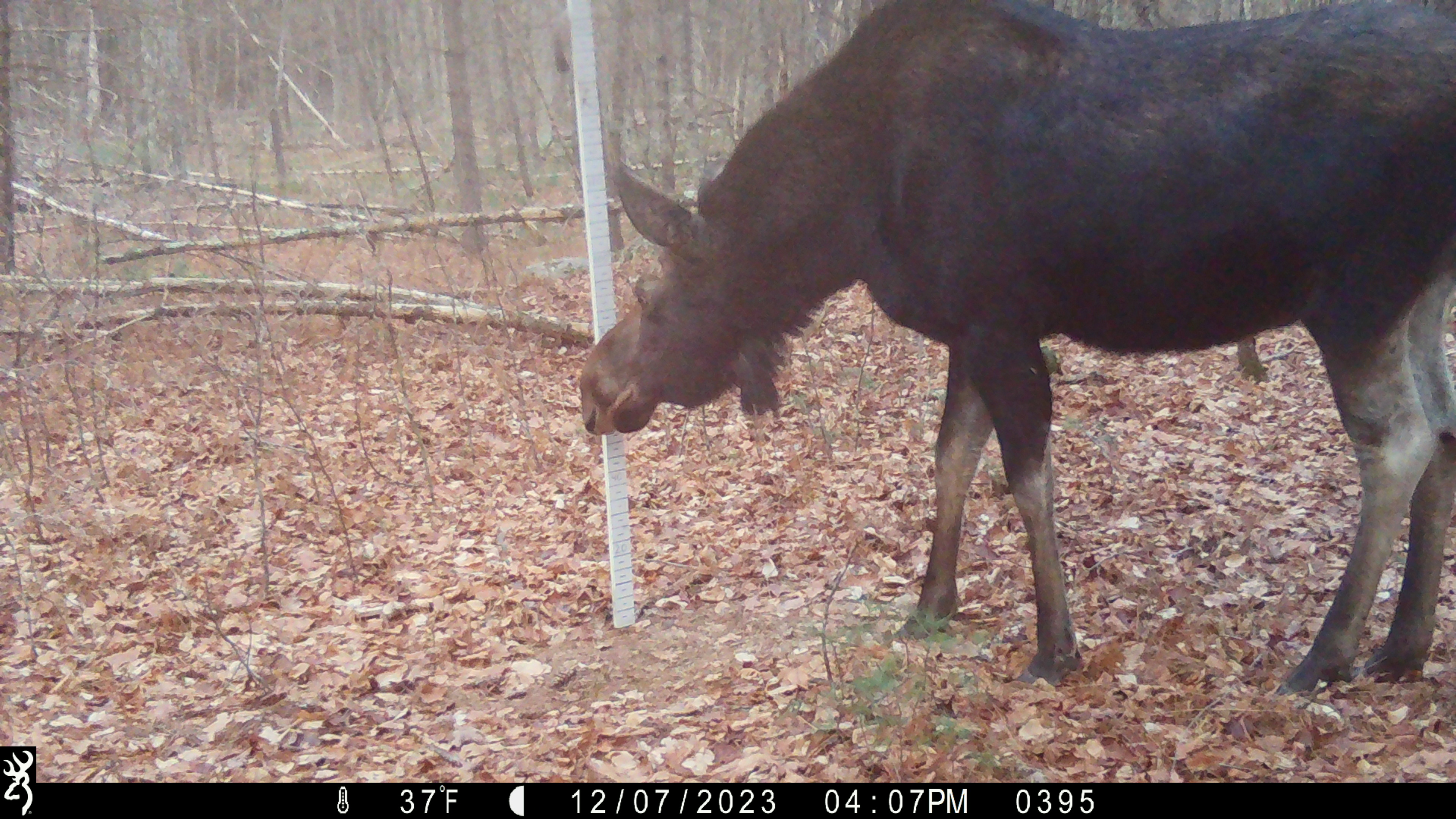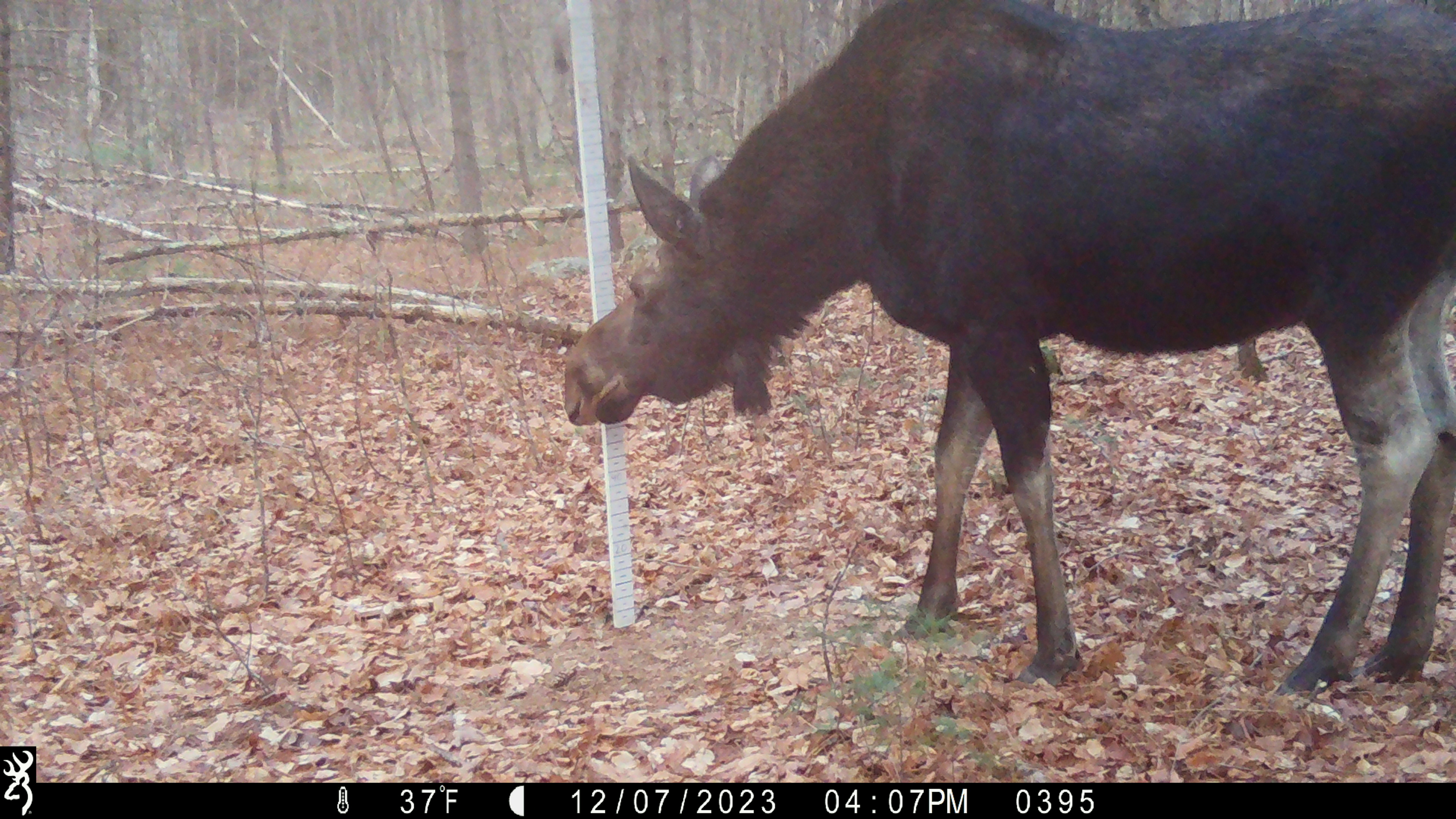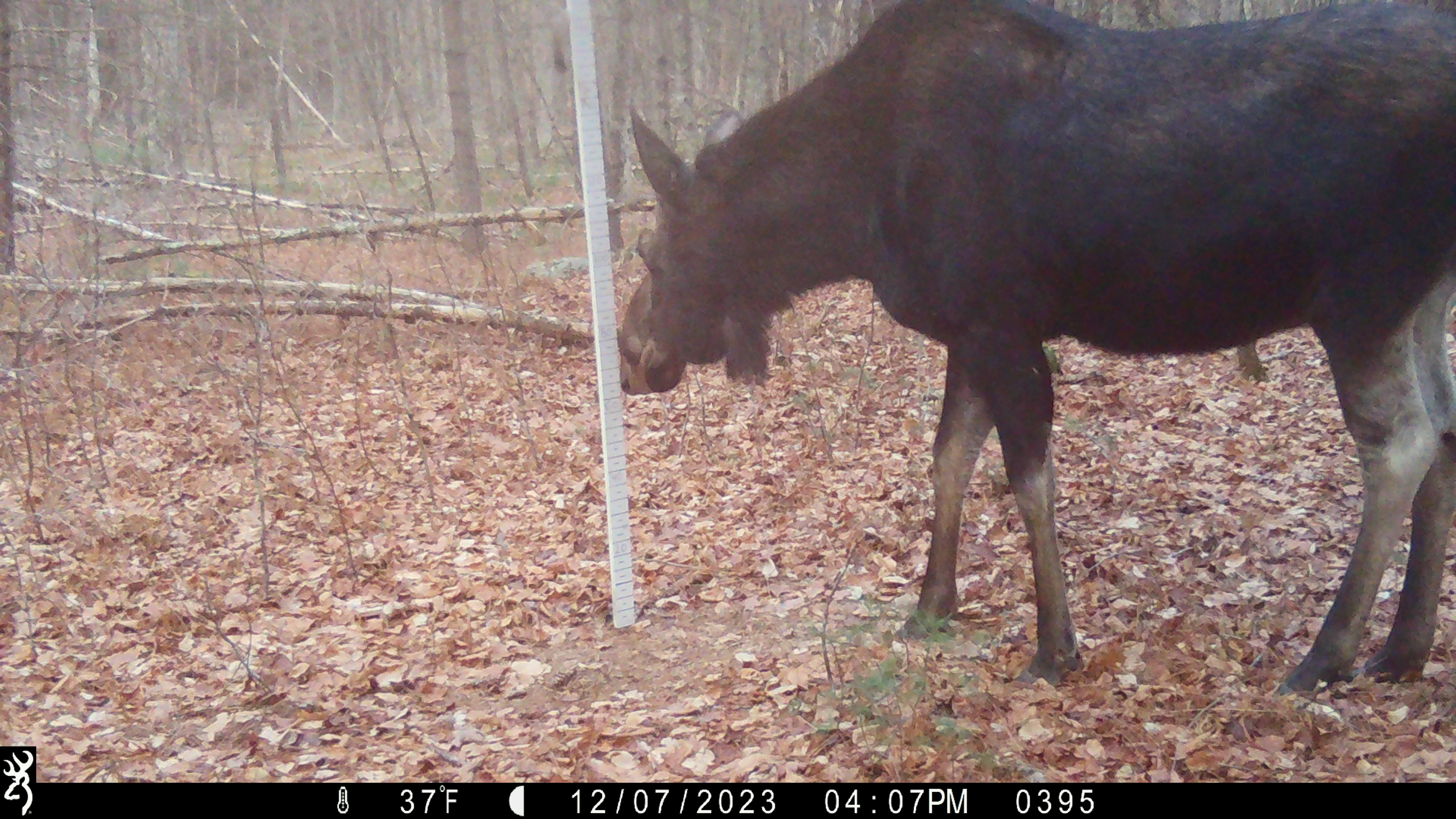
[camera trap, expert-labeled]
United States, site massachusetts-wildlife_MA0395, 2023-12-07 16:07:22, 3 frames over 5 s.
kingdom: Animalia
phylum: Chordata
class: Mammalia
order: Artiodactyla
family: Cervidae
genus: Alces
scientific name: Alces alces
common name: moose